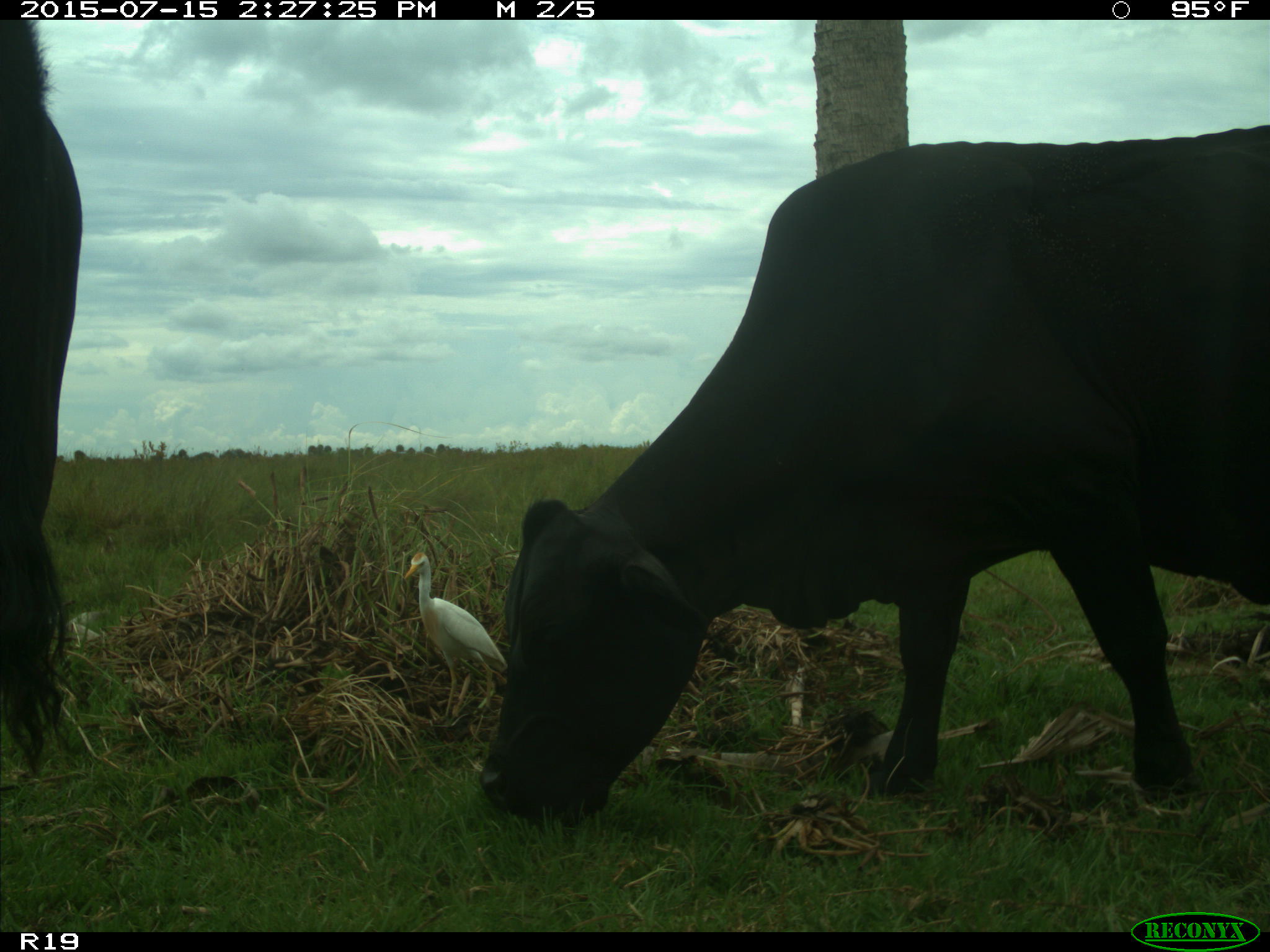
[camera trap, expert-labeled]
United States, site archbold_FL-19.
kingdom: Animalia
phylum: Chordata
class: Mammalia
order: Artiodactyla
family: Bovidae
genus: Bos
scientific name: Bos taurus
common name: domestic cow